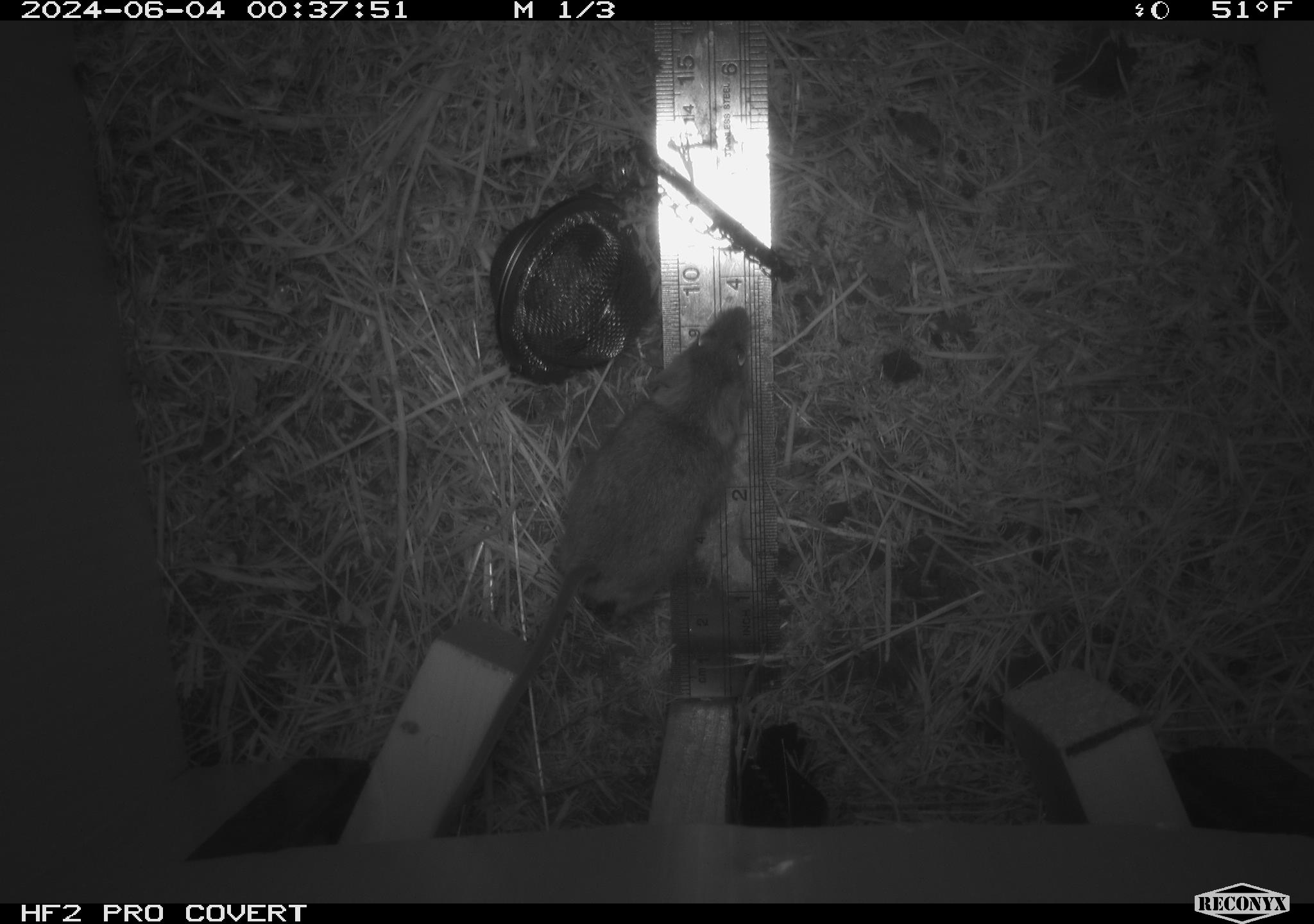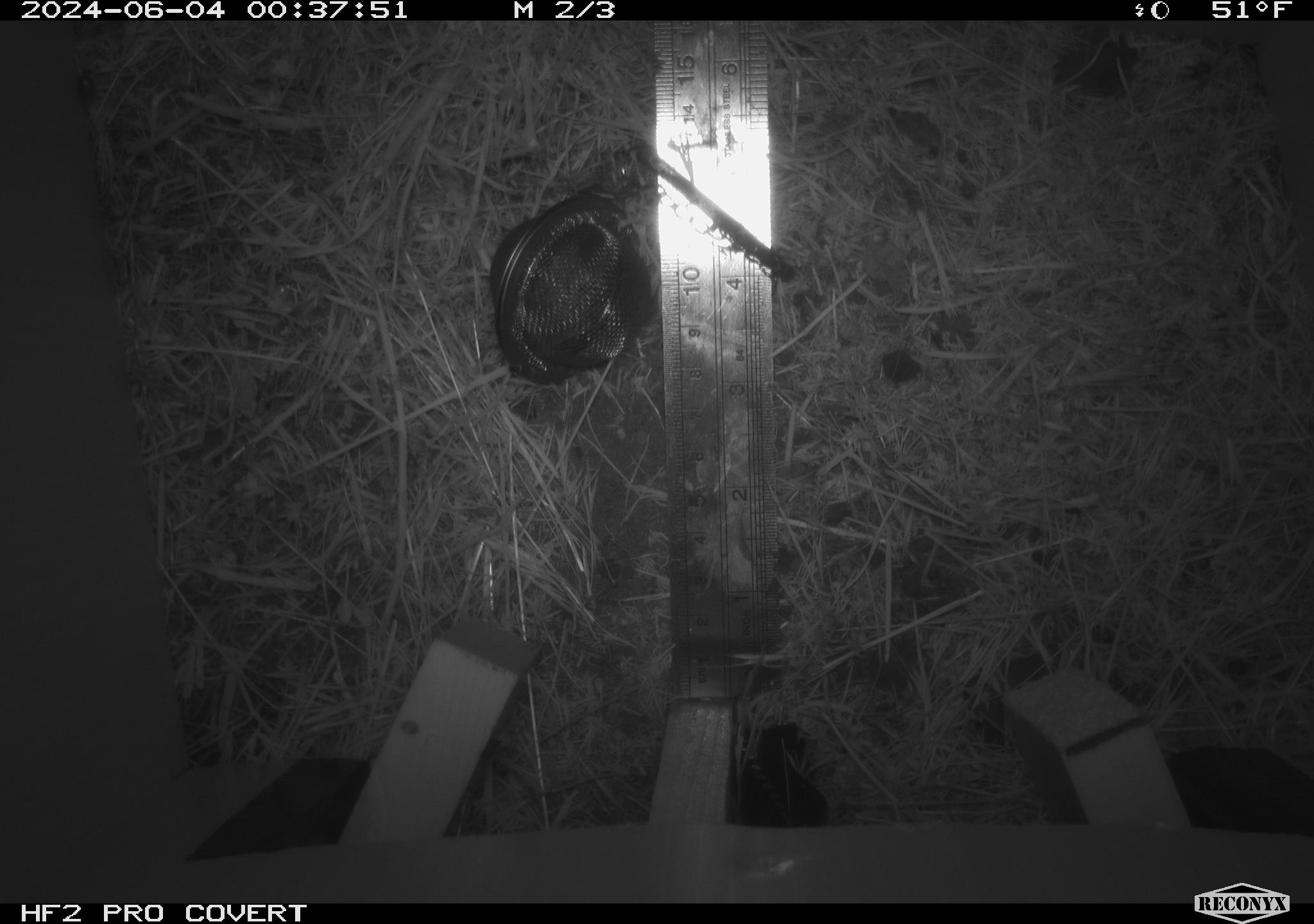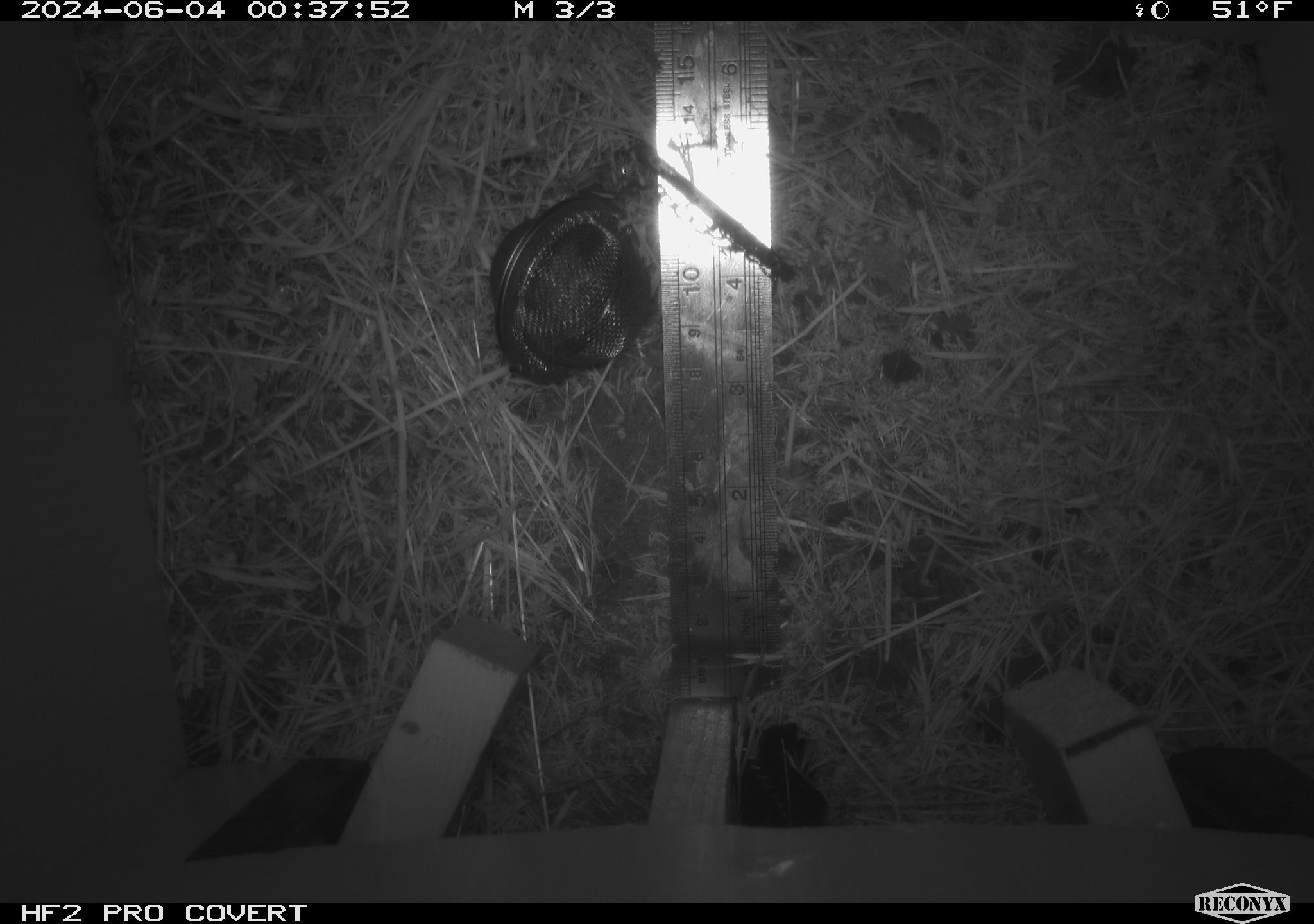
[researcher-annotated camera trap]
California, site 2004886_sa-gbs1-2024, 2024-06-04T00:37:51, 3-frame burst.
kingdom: Animalia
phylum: Chordata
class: Mammalia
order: Rodentia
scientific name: Rodentia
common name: mouse species